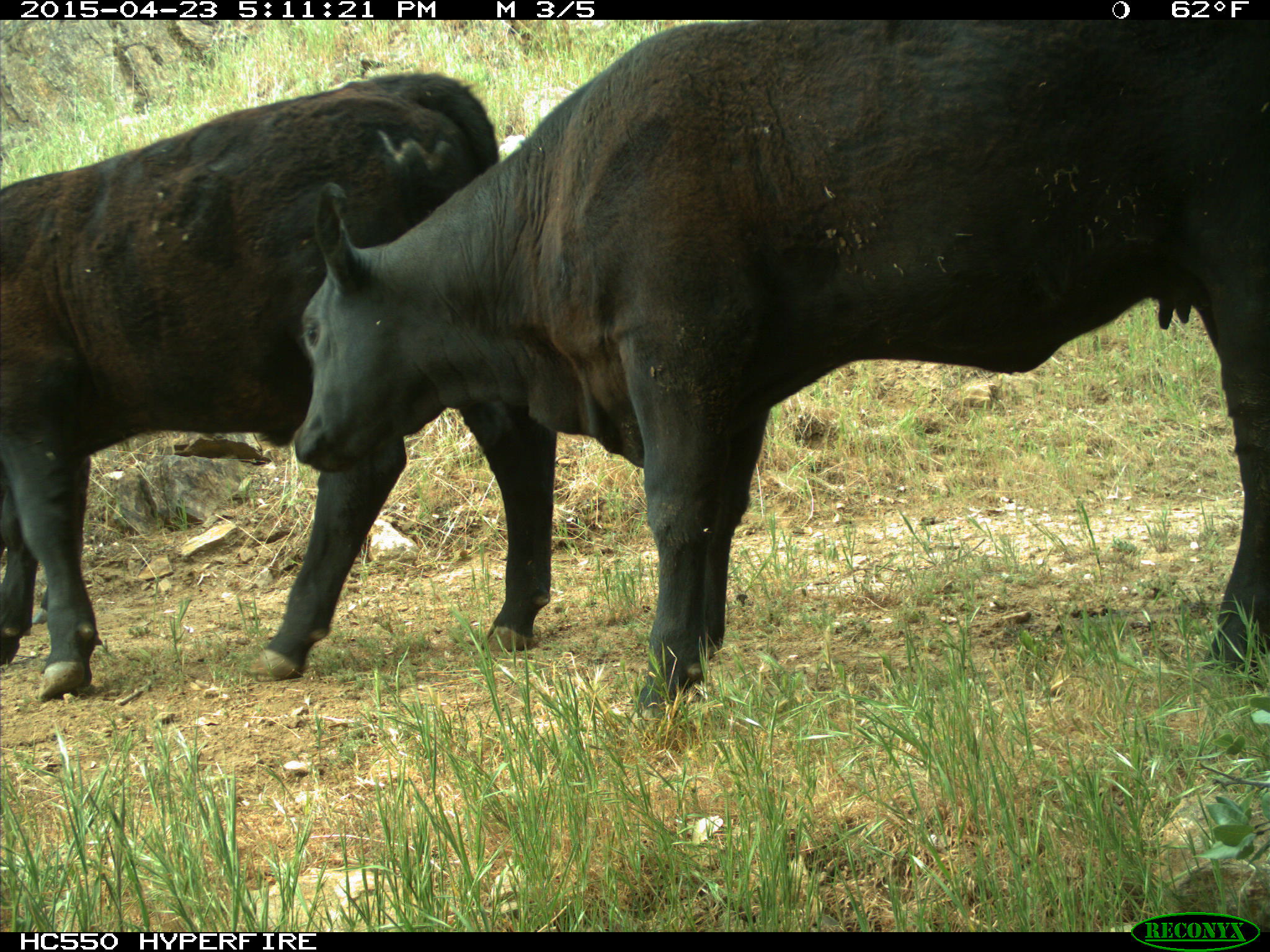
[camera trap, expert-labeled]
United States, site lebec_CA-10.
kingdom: Animalia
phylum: Chordata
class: Mammalia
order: Artiodactyla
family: Bovidae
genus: Bos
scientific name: Bos taurus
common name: domestic cow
Bos taurus (domestic cow).